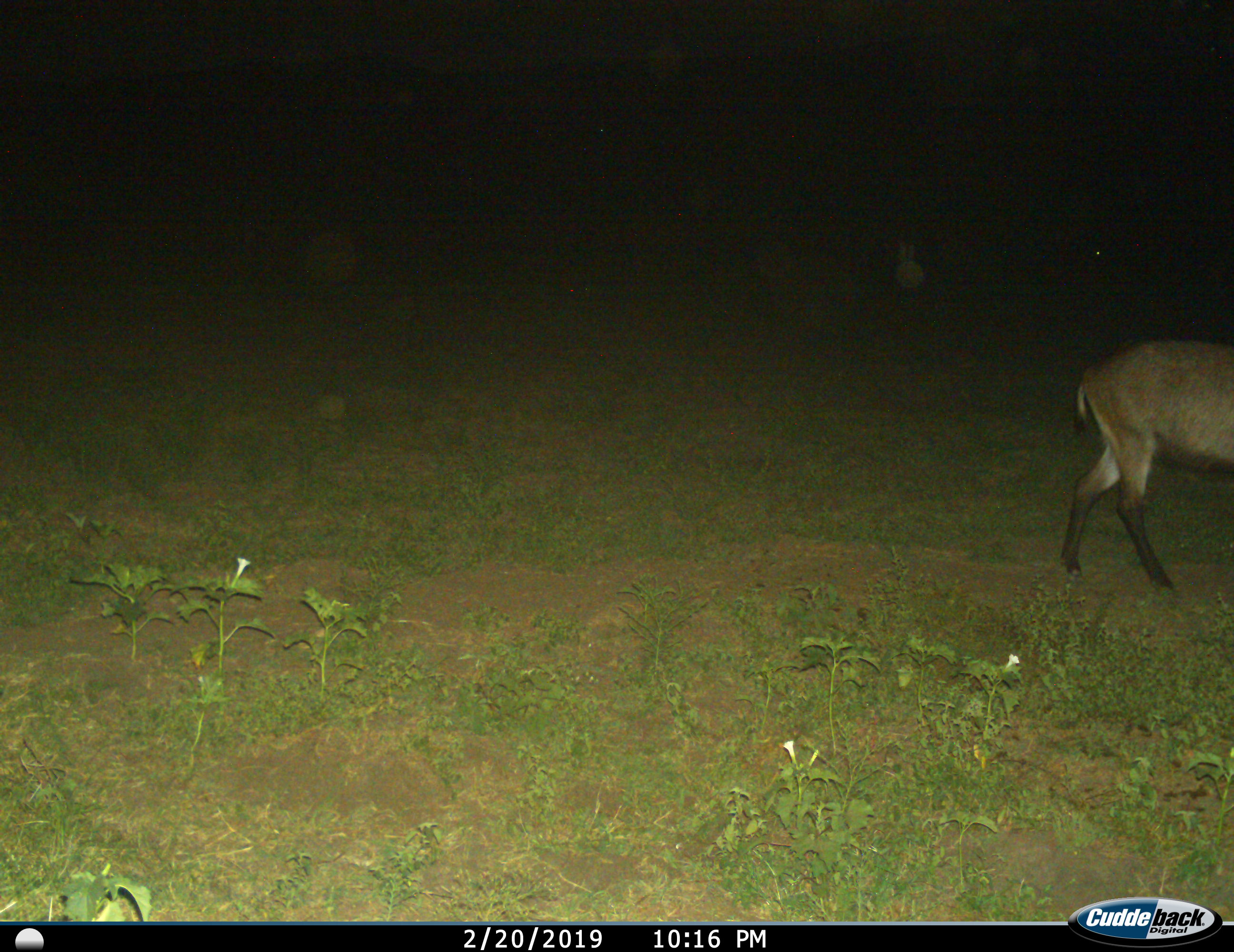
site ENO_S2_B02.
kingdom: Animalia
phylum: Chordata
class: Mammalia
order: Artiodactyla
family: Bovidae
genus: Kobus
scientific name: Kobus ellipsiprymnus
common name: waterbuck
Waterbuck (Kobus ellipsiprymnus), count 1. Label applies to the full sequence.